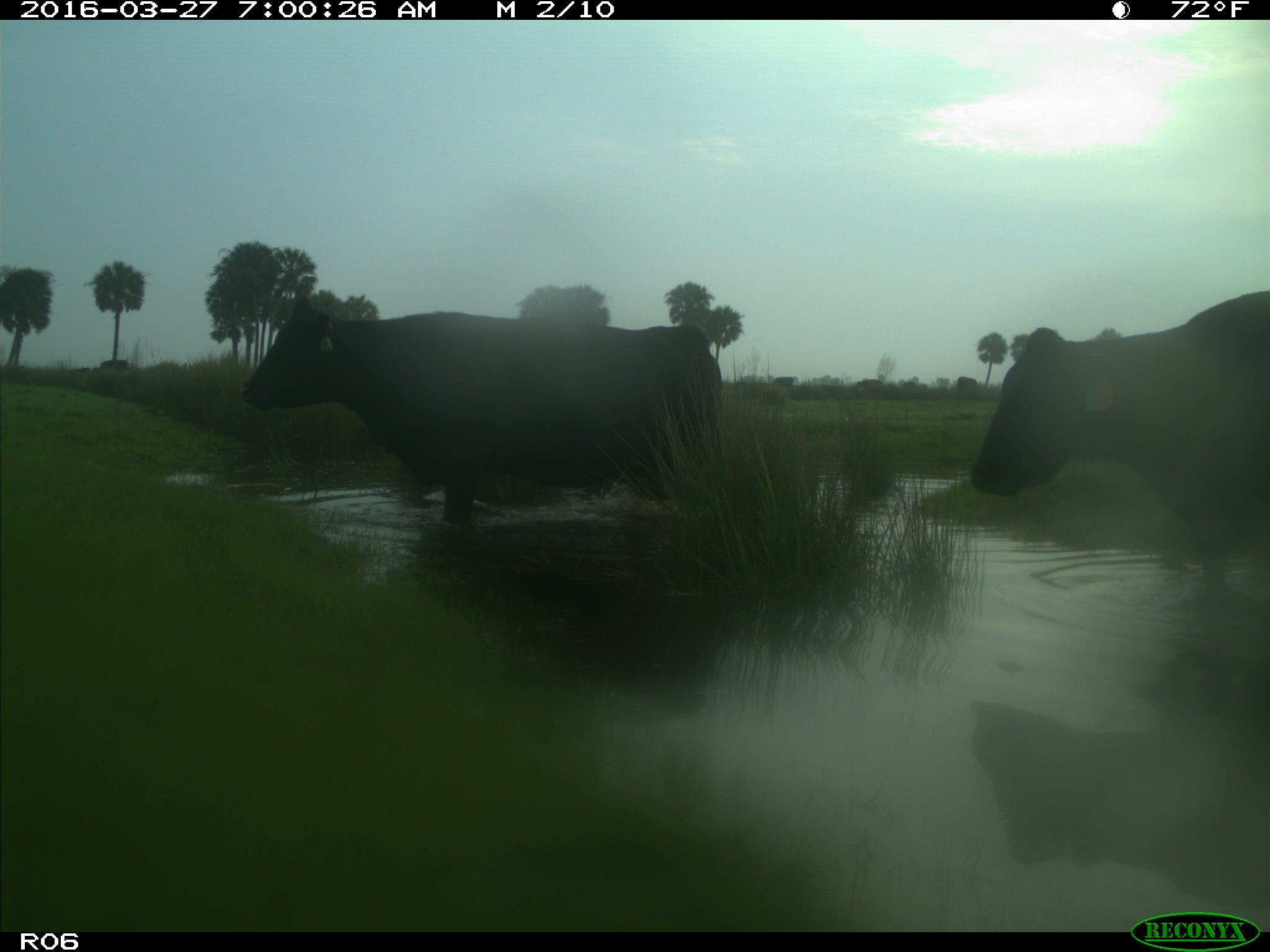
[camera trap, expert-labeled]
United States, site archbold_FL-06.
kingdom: Animalia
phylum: Chordata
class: Mammalia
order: Artiodactyla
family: Bovidae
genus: Bos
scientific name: Bos taurus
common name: domestic cow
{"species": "Bos taurus (domestic cow)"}